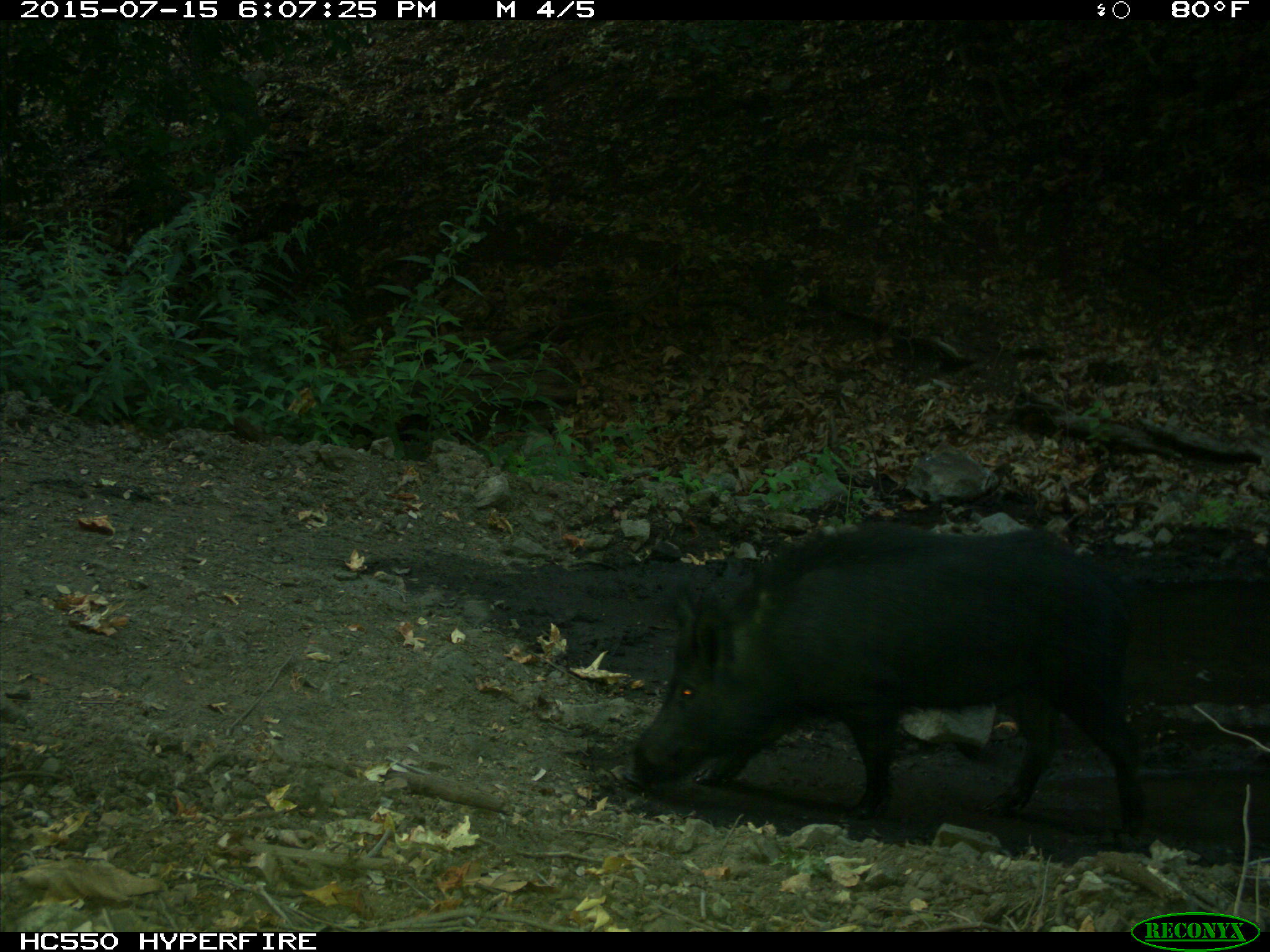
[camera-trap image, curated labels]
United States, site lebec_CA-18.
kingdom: Animalia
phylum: Chordata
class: Mammalia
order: Artiodactyla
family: Suidae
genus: Sus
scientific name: Sus scrofa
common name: wild boar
Sus scrofa (wild boar).